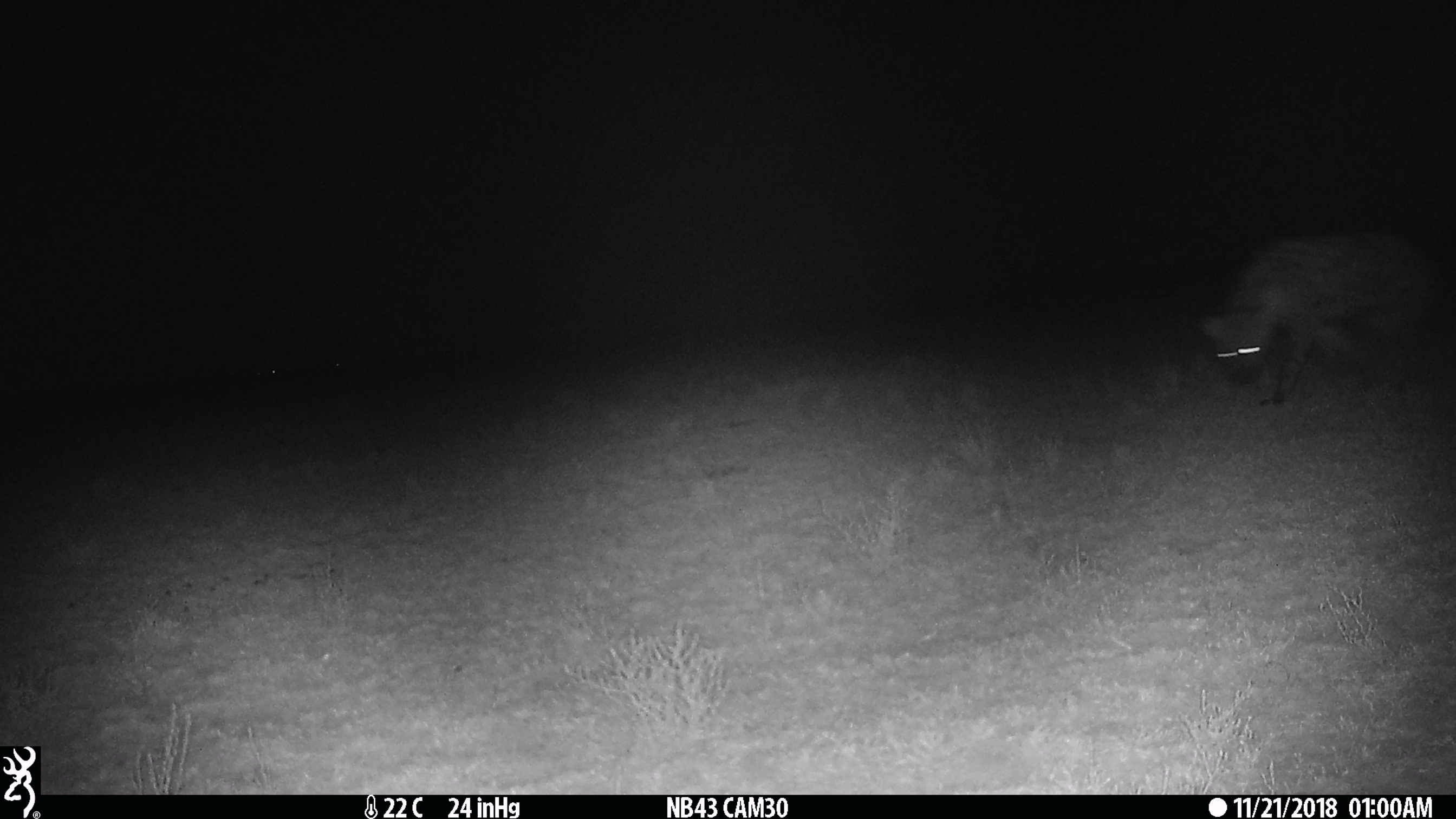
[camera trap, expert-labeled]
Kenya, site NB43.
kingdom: Animalia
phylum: Chordata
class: Mammalia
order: Carnivora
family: Hyaenidae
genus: Crocuta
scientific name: Crocuta crocuta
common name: spotted hyena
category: hyena spotted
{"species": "hyena spotted (spotted hyena) (Crocuta crocuta)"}